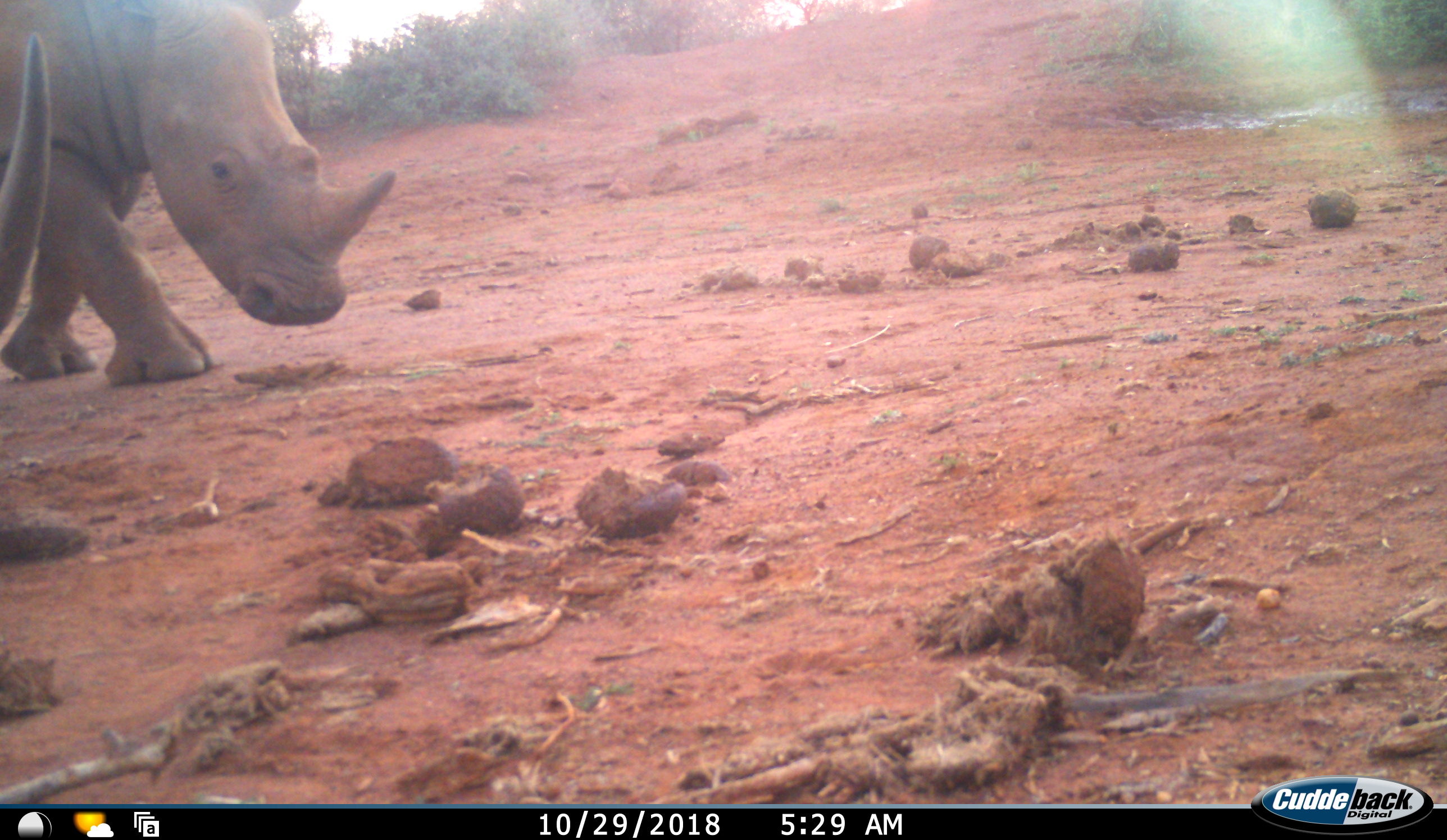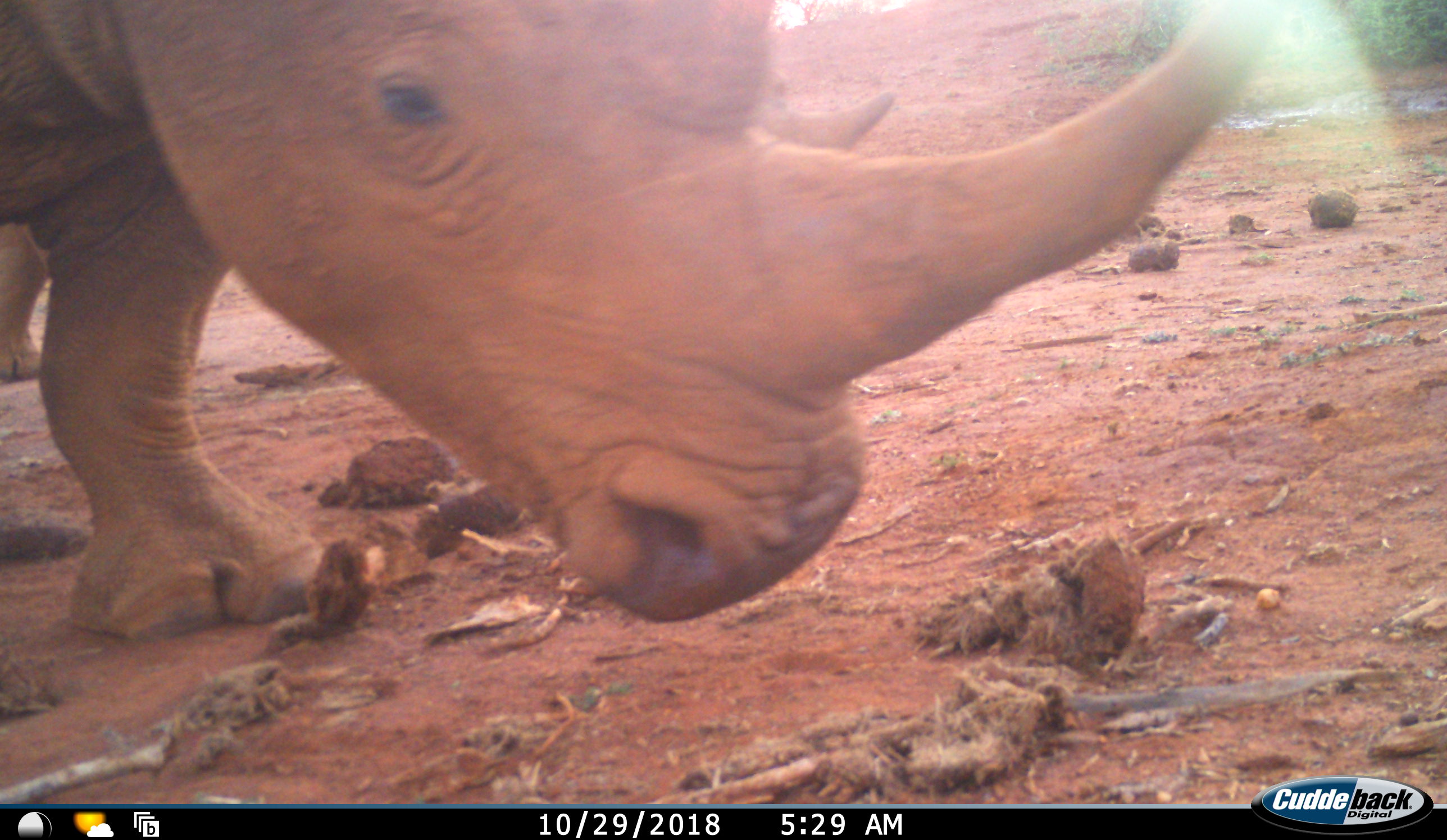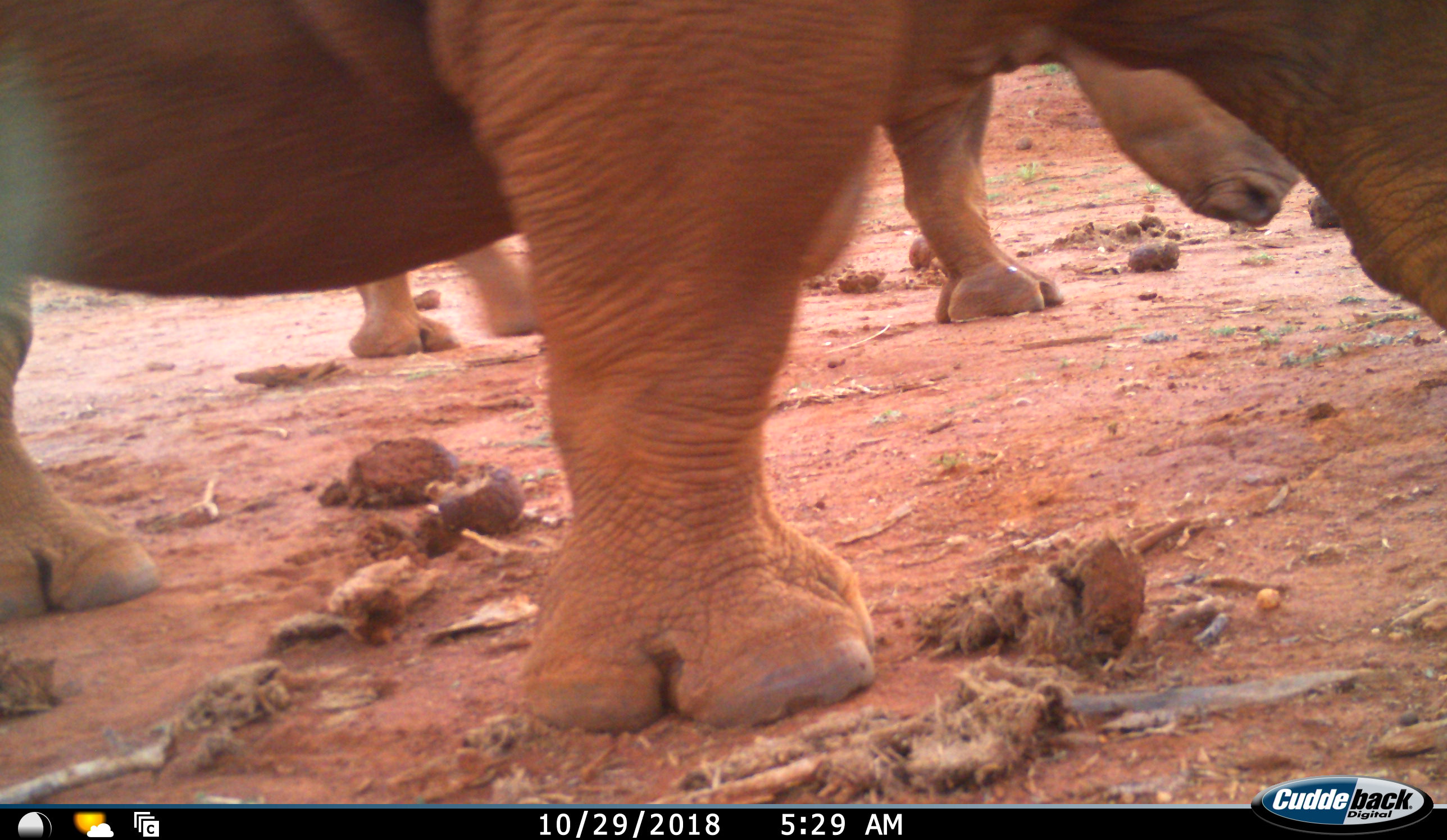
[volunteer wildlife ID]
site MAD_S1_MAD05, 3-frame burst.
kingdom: Animalia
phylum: Chordata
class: Mammalia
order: Perissodactyla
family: Rhinocerotidae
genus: Ceratotherium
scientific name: Ceratotherium simum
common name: white rhinoceros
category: rhinoceroswhite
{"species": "rhinoceroswhite (white rhinoceros) (Ceratotherium simum)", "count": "2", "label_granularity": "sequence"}